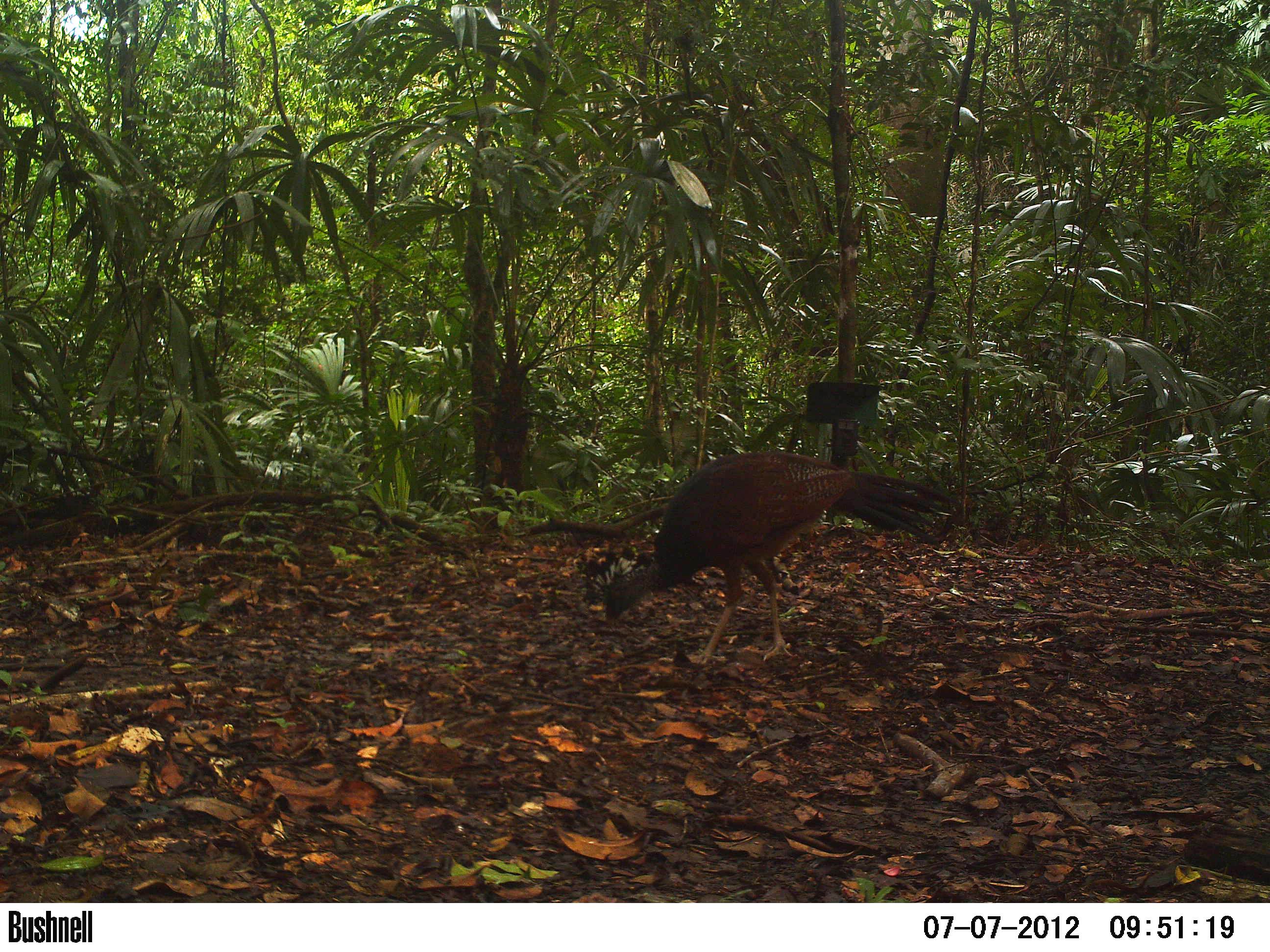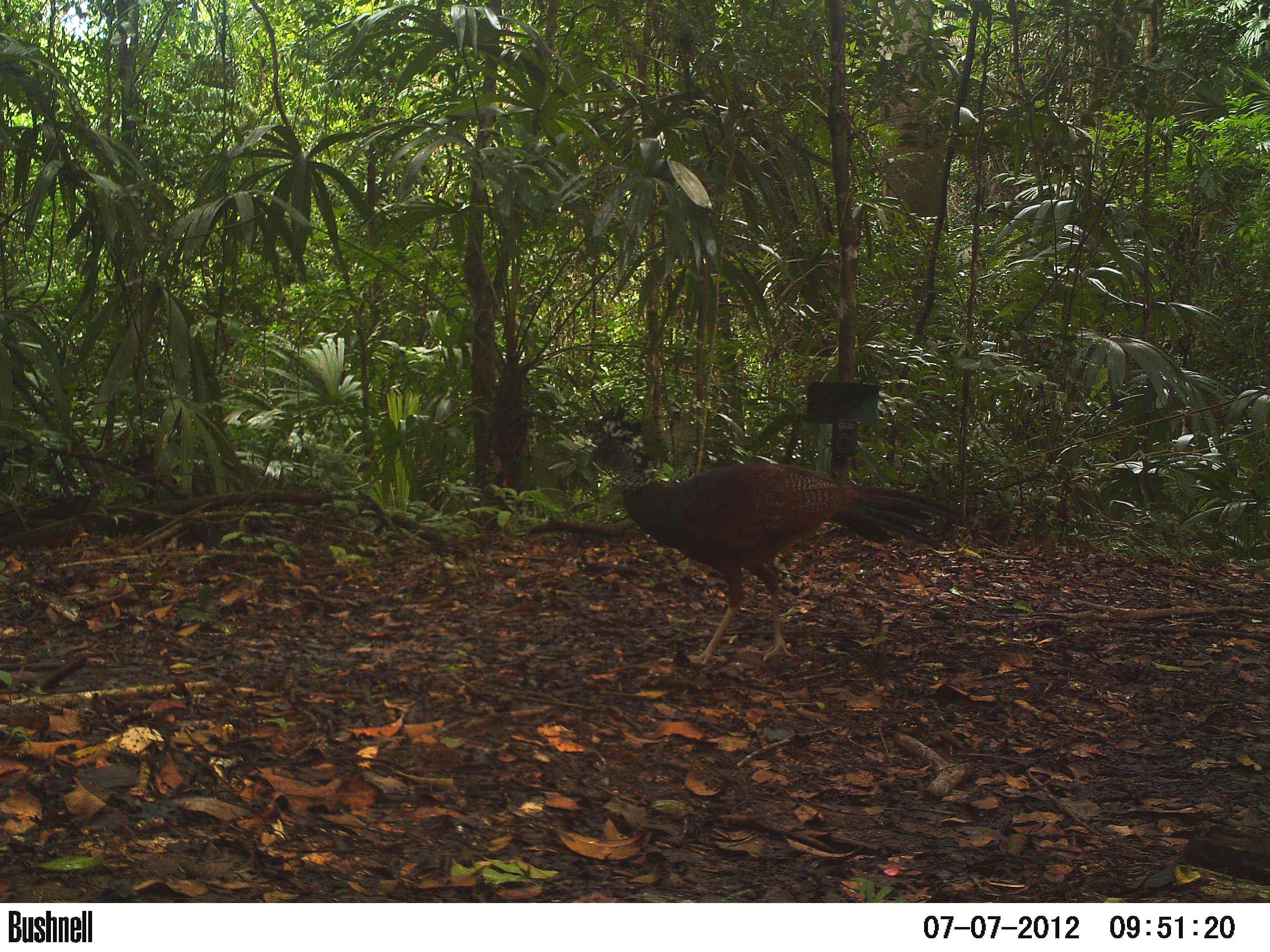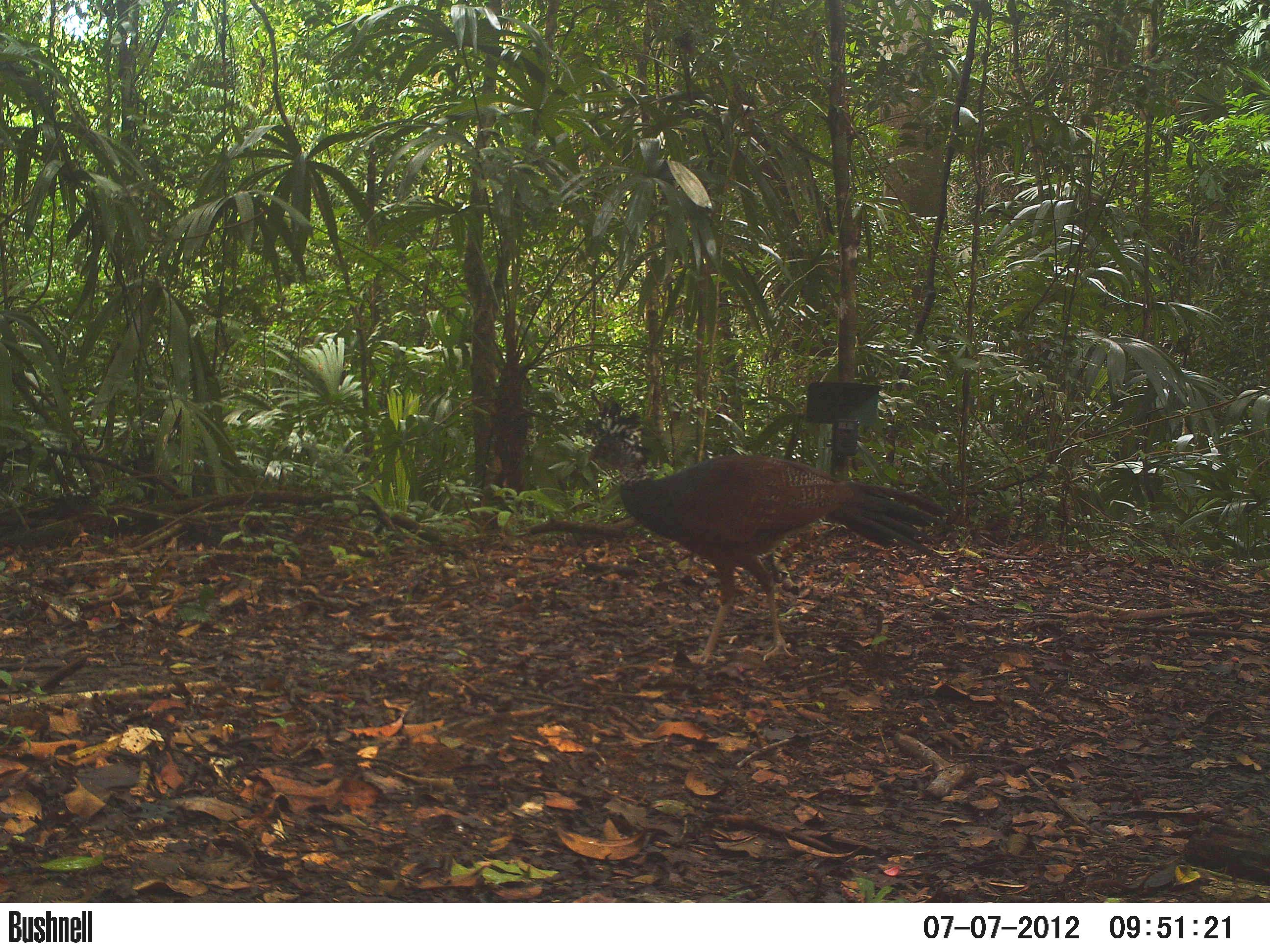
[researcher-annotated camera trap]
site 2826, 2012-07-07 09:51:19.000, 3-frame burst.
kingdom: Animalia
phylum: Chordata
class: Aves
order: Galliformes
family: Cracidae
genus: Crax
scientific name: Crax rubra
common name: great curassow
Crax rubra (great curassow), count 2, age adult, sex female.